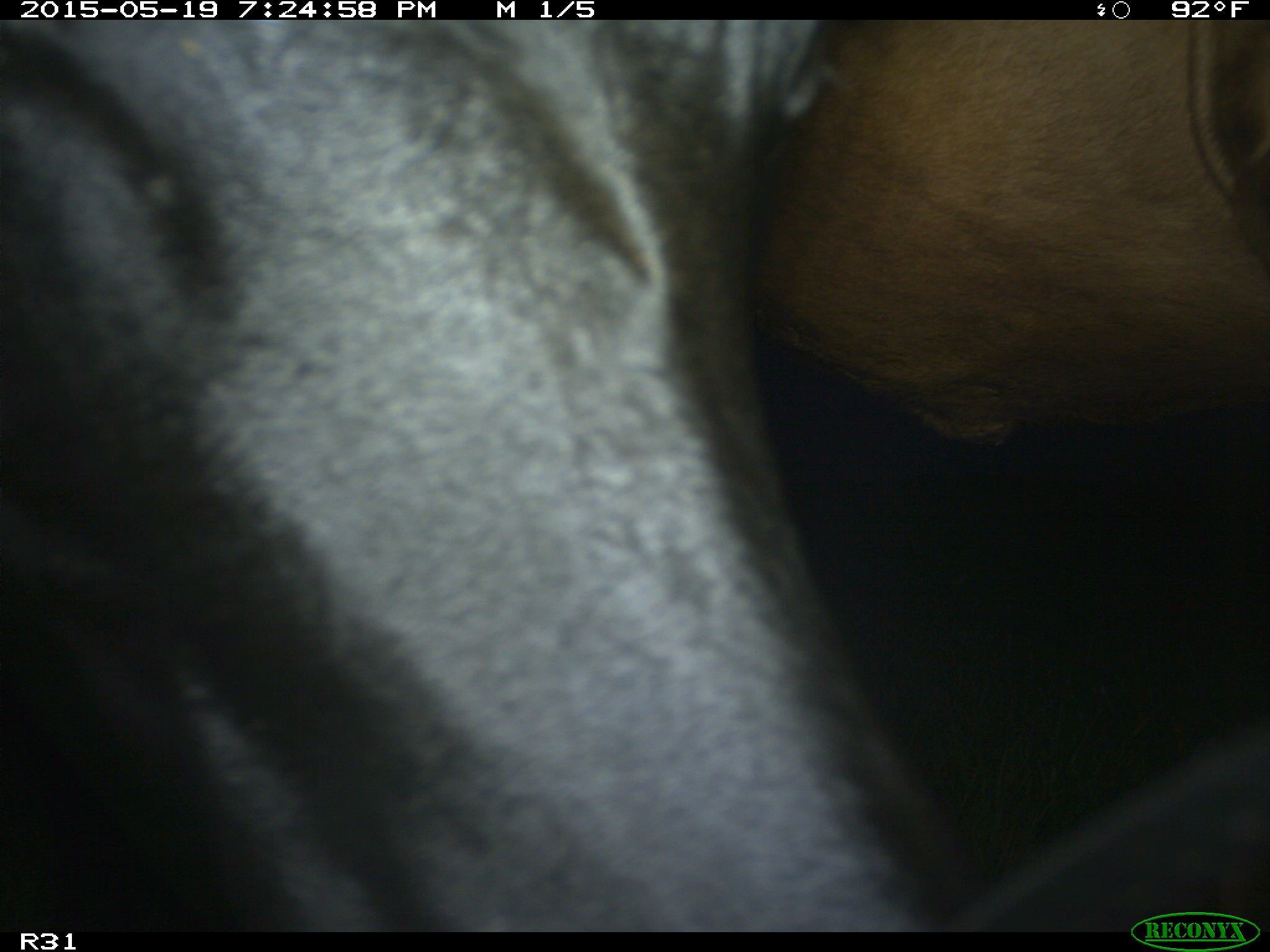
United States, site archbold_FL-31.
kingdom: Animalia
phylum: Chordata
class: Mammalia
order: Artiodactyla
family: Bovidae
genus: Bos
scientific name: Bos taurus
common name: domestic cow